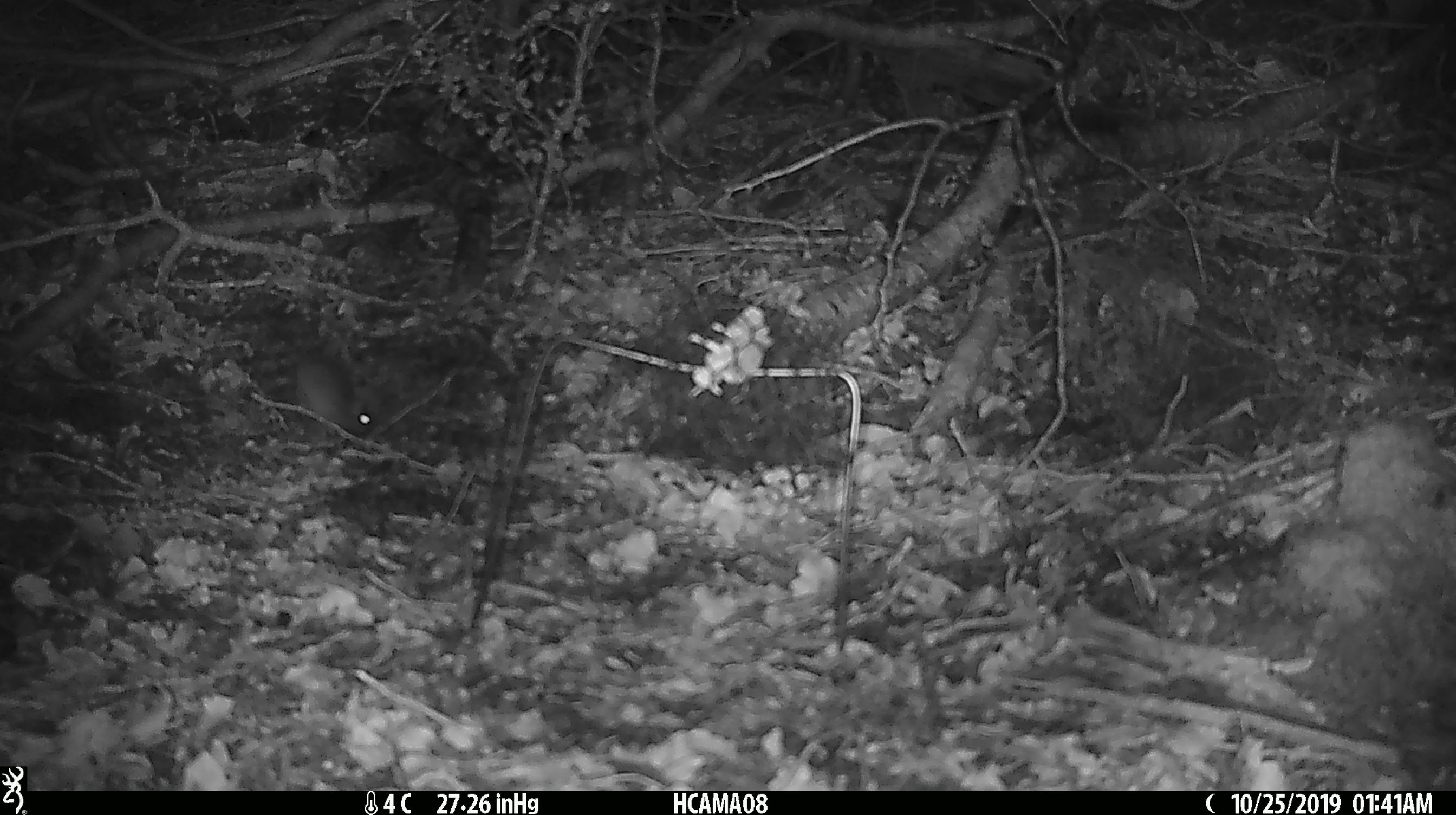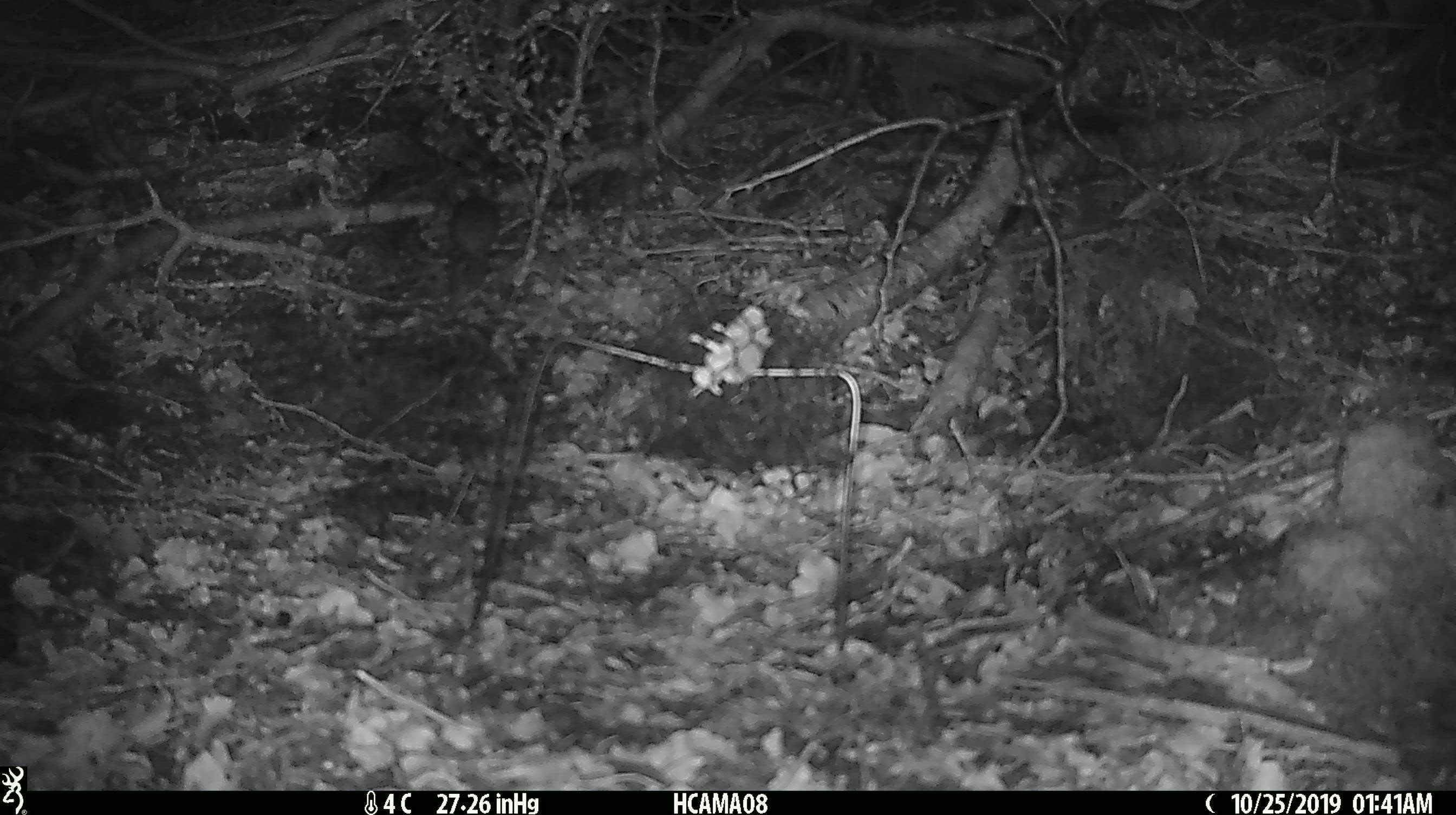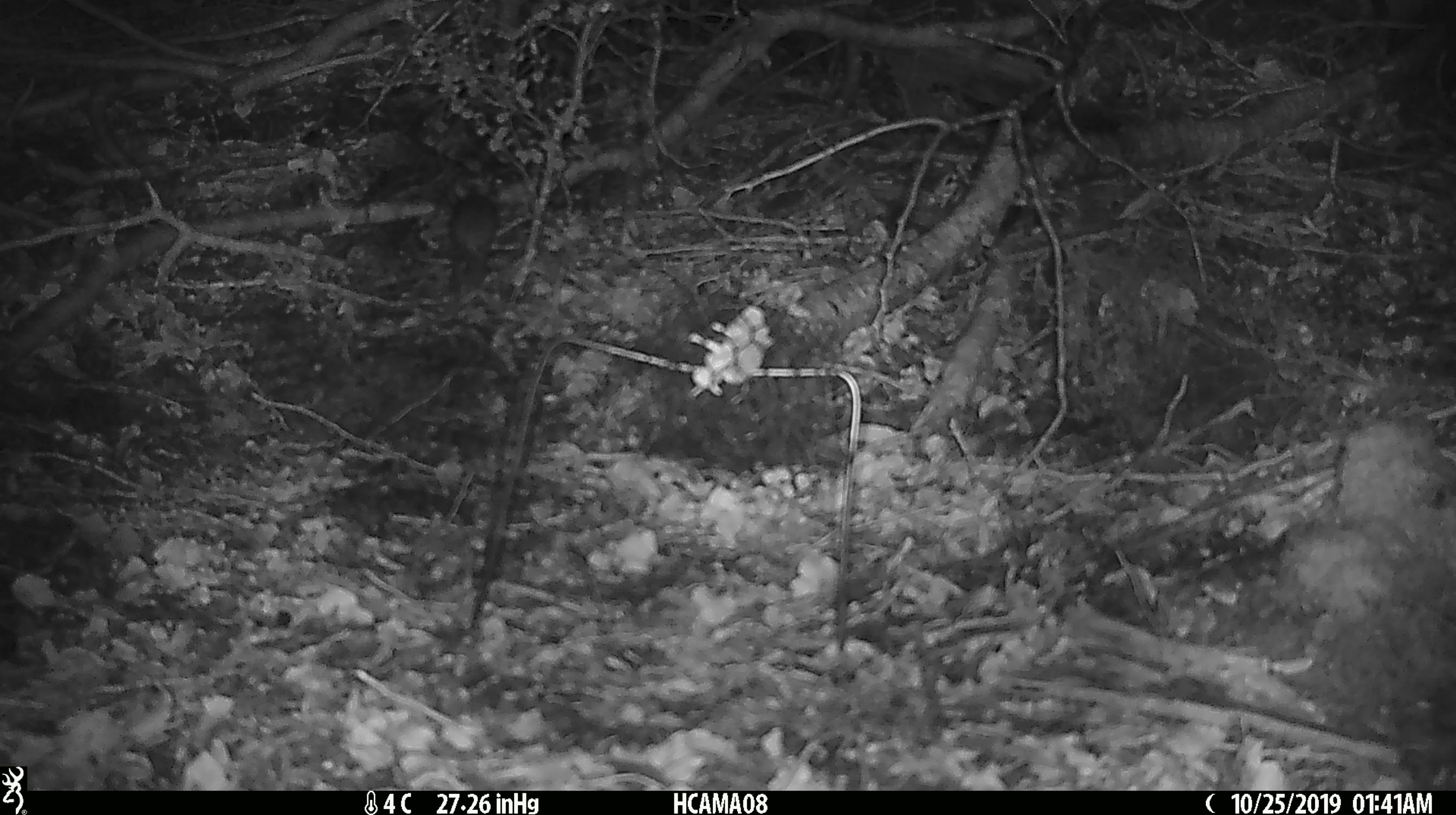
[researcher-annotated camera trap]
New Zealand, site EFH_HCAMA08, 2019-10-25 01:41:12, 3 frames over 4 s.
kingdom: Animalia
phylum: Chordata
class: Mammalia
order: Rodentia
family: Muridae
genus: Mus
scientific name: Mus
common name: mouse